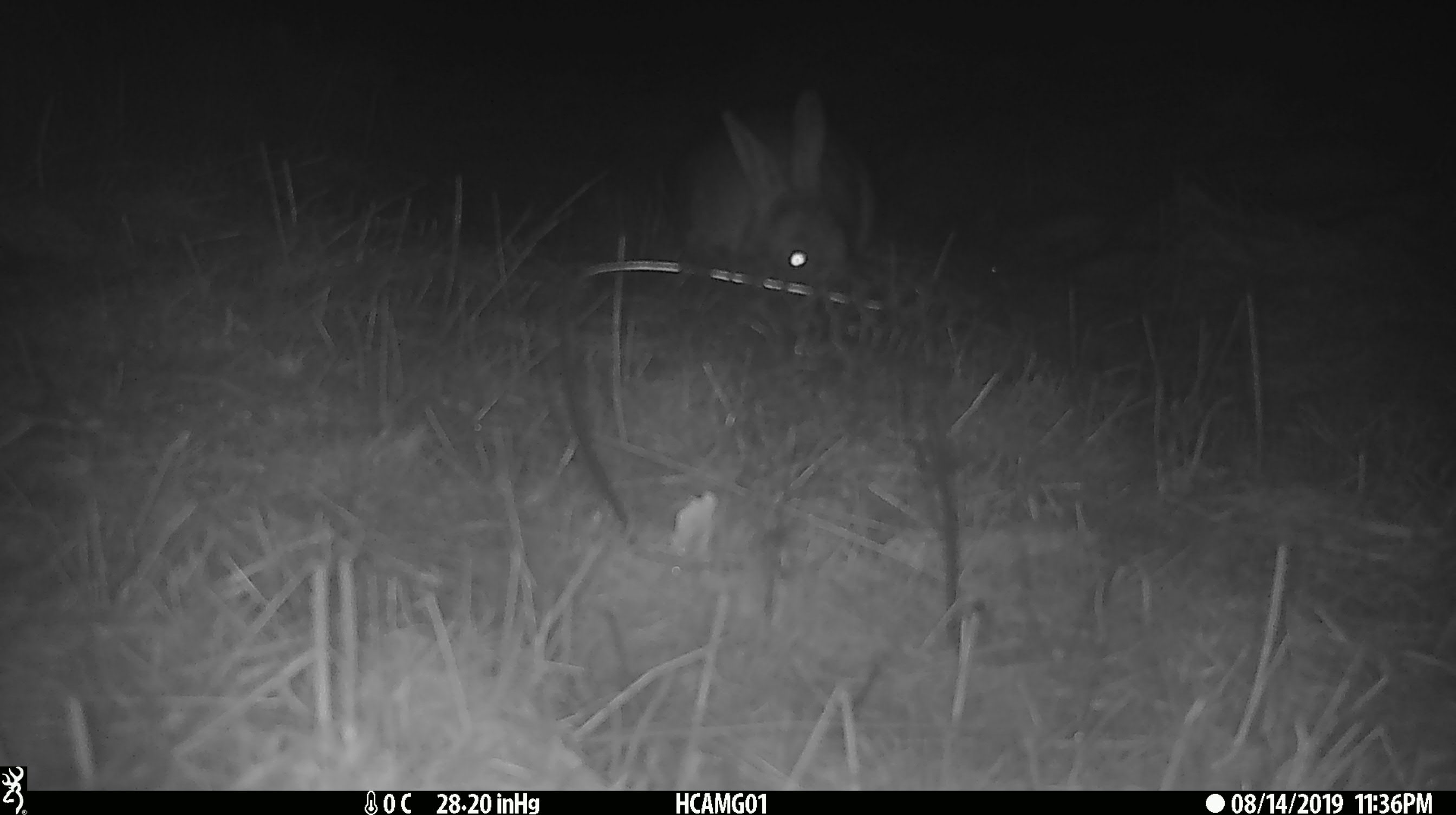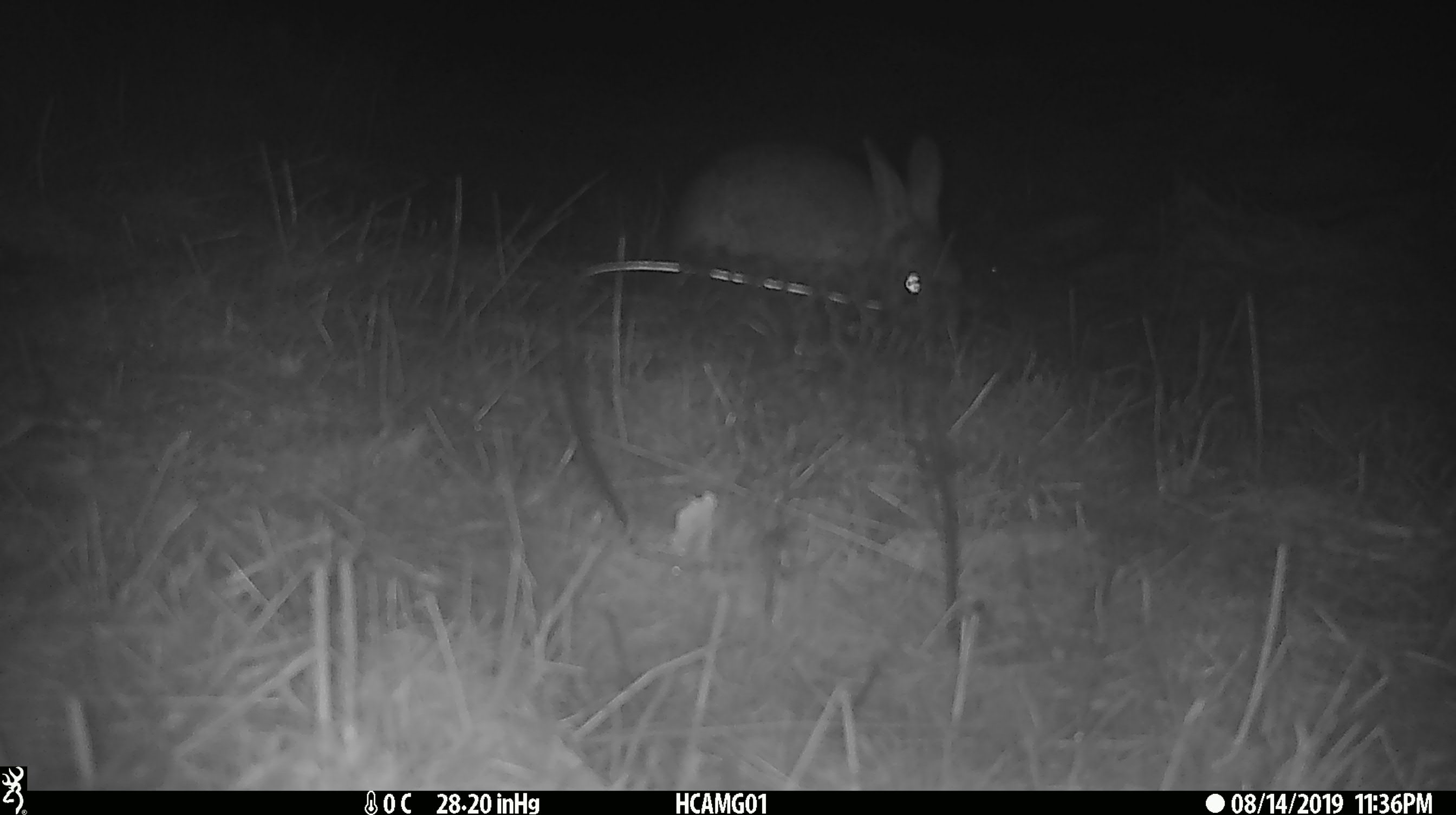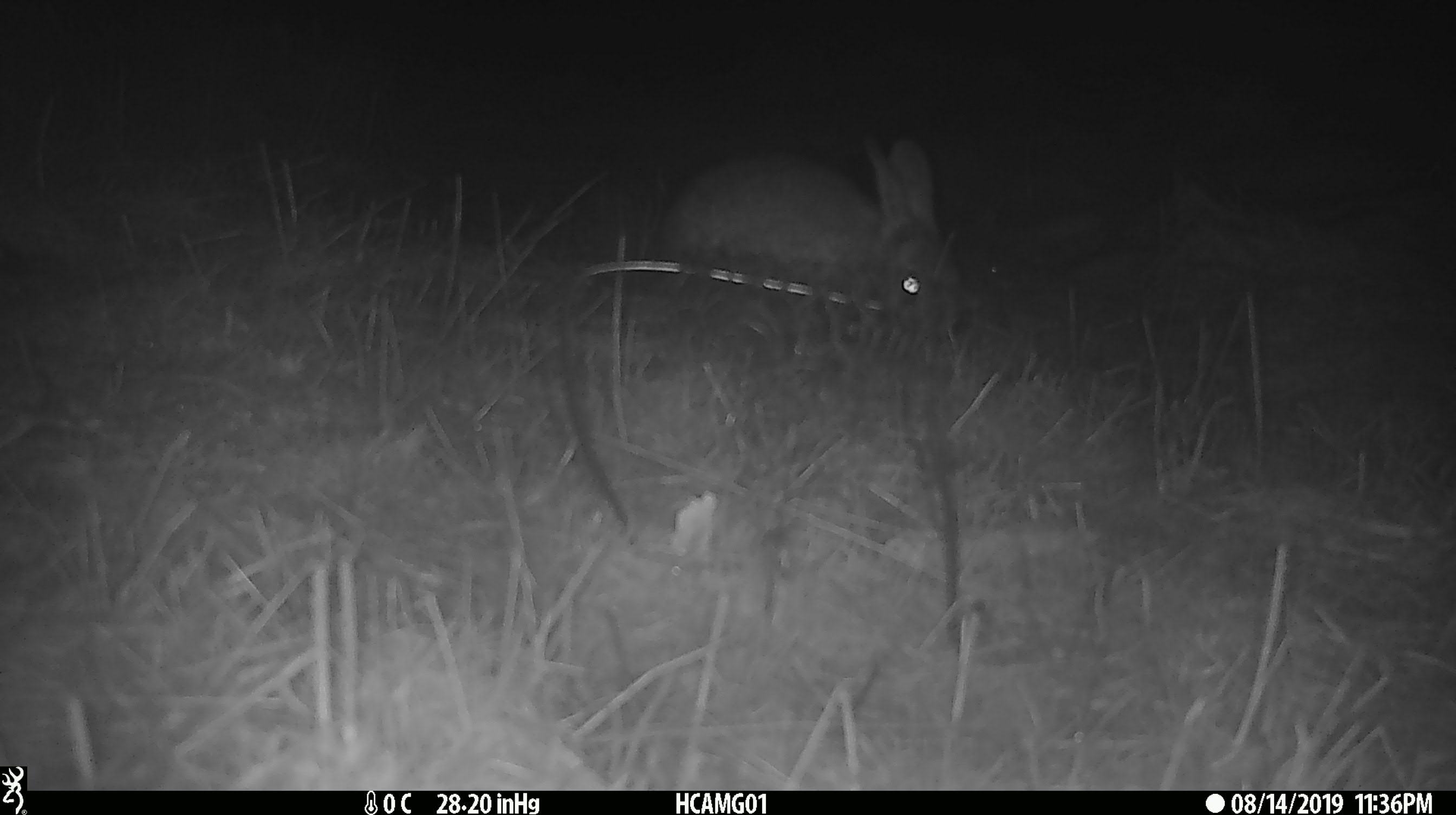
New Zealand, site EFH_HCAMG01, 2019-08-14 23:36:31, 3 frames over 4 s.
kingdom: Animalia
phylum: Chordata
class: Mammalia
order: Lagomorpha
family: Leporidae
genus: Lepus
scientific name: Lepus europaeus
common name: brown hare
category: hare